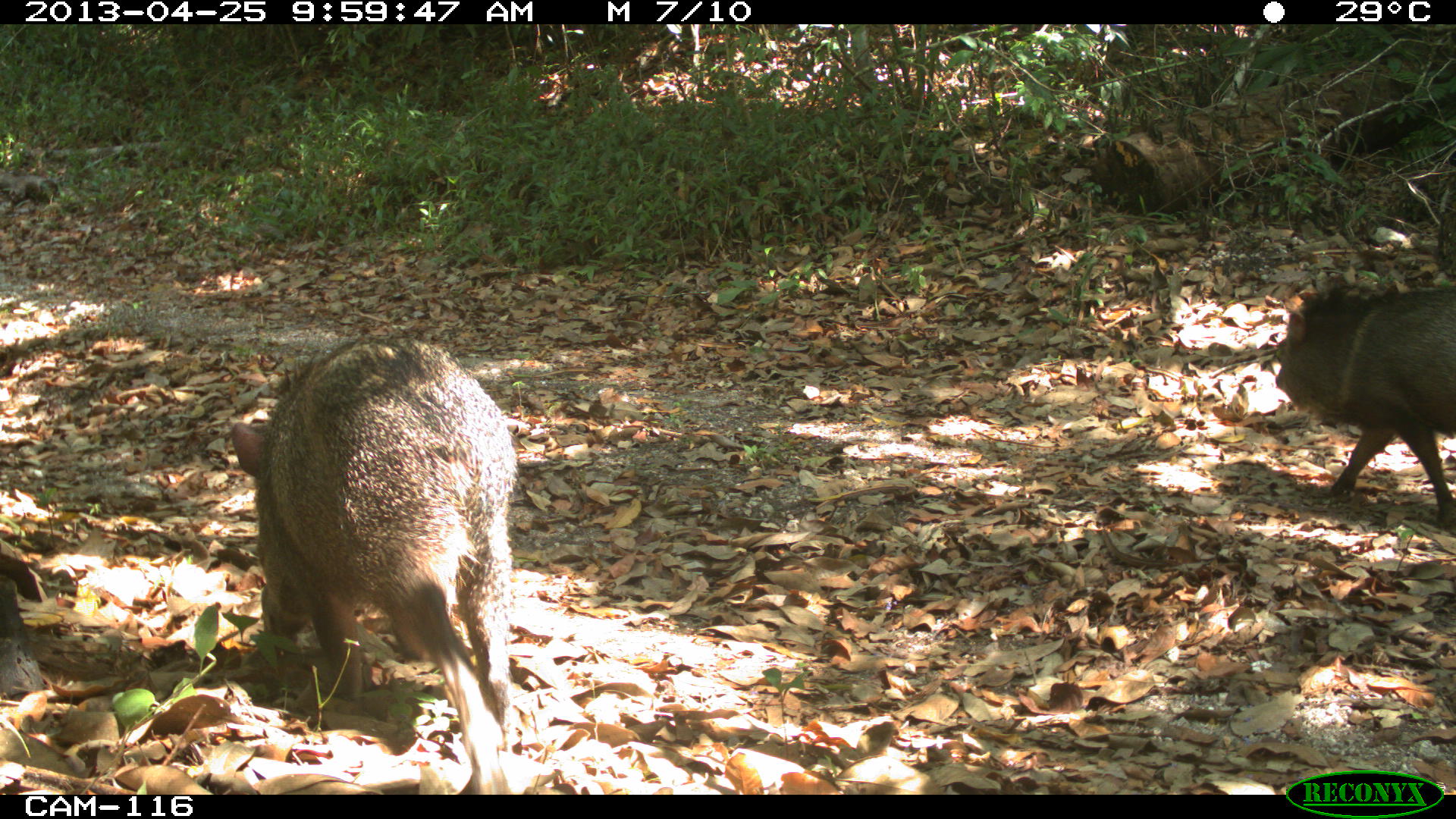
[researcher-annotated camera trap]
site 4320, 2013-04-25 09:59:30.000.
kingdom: Animalia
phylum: Chordata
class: Mammalia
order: Artiodactyla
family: Tayassuidae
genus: Pecari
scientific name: Pecari tajacu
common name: collared peccary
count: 2